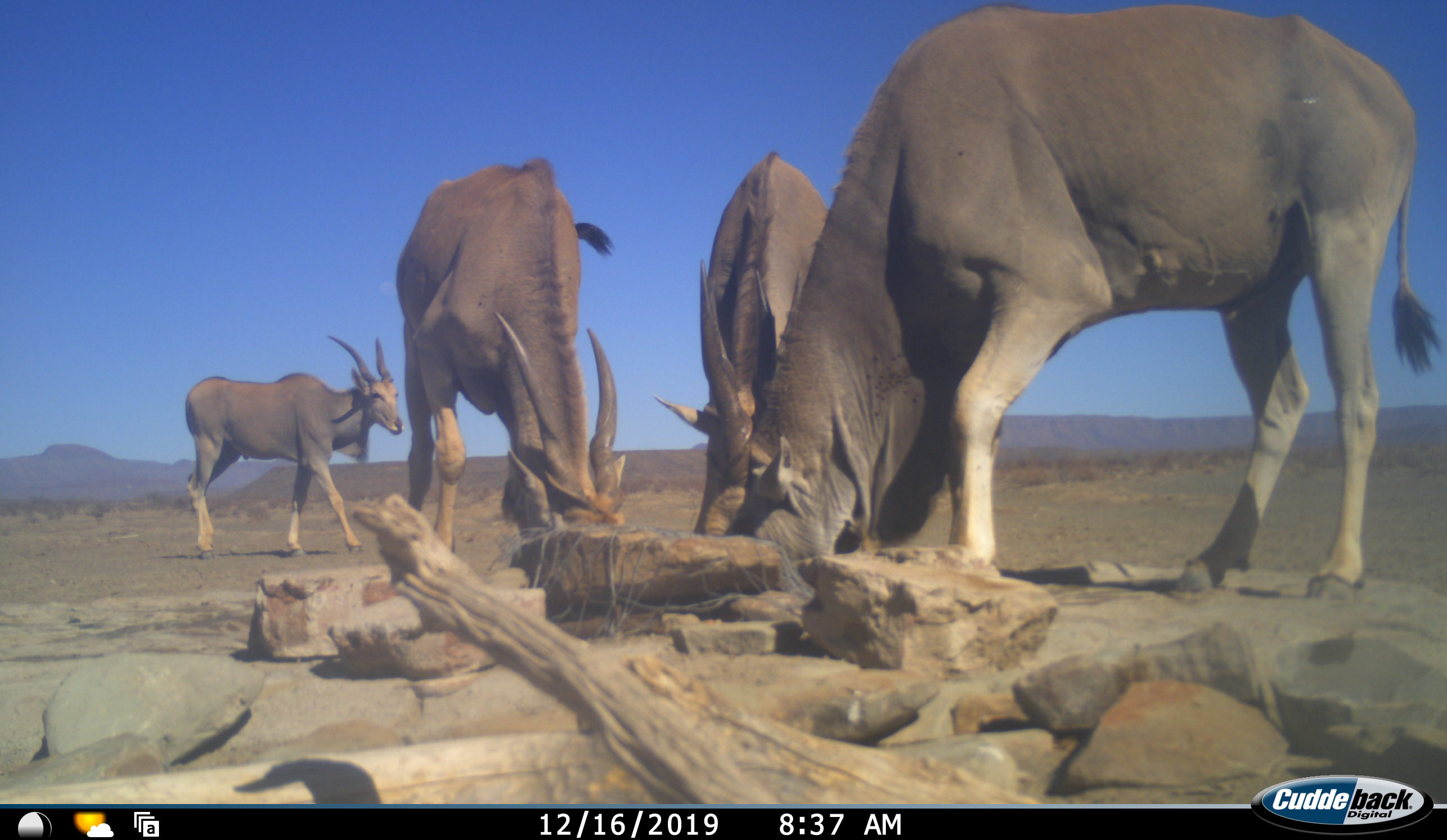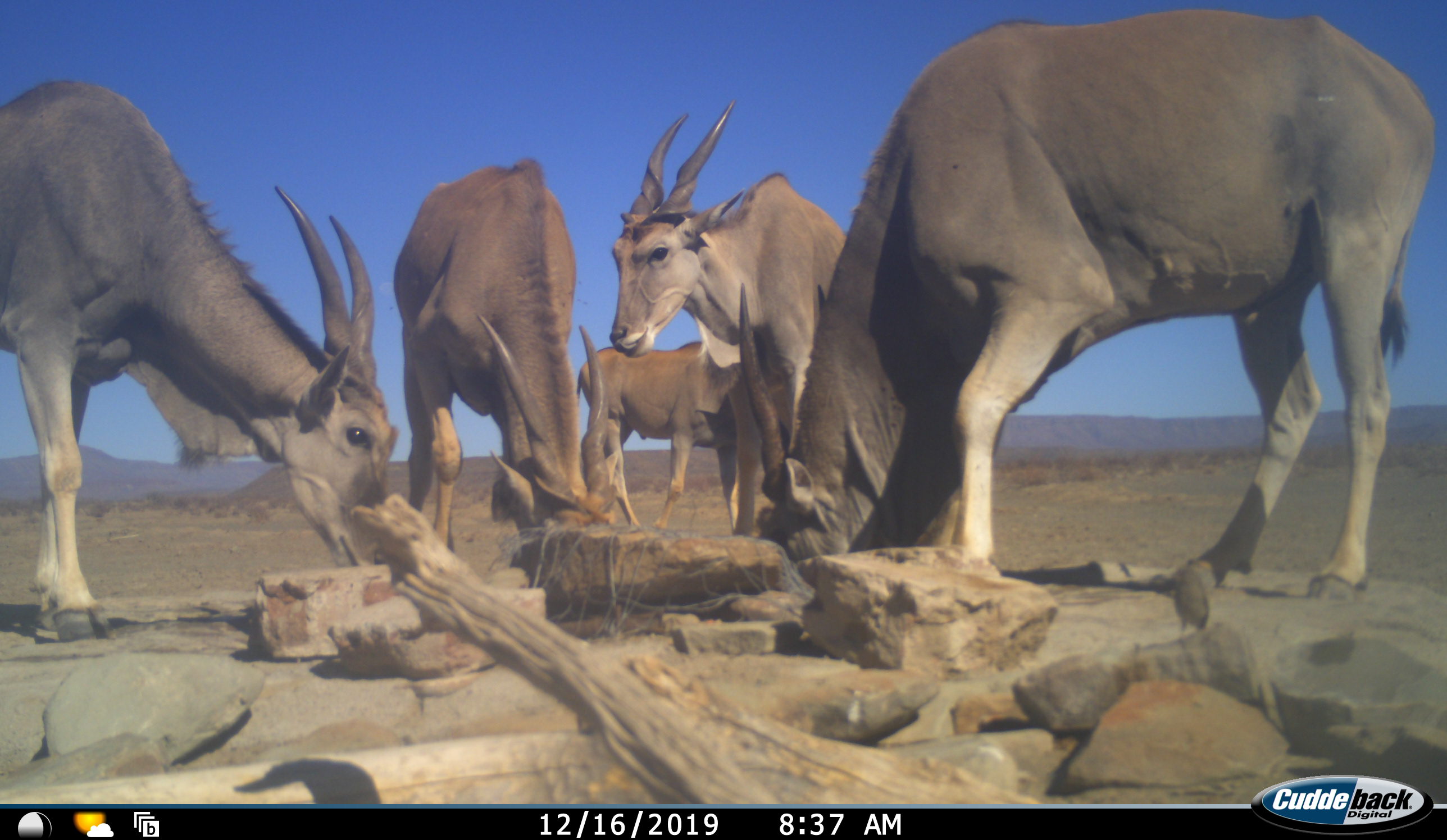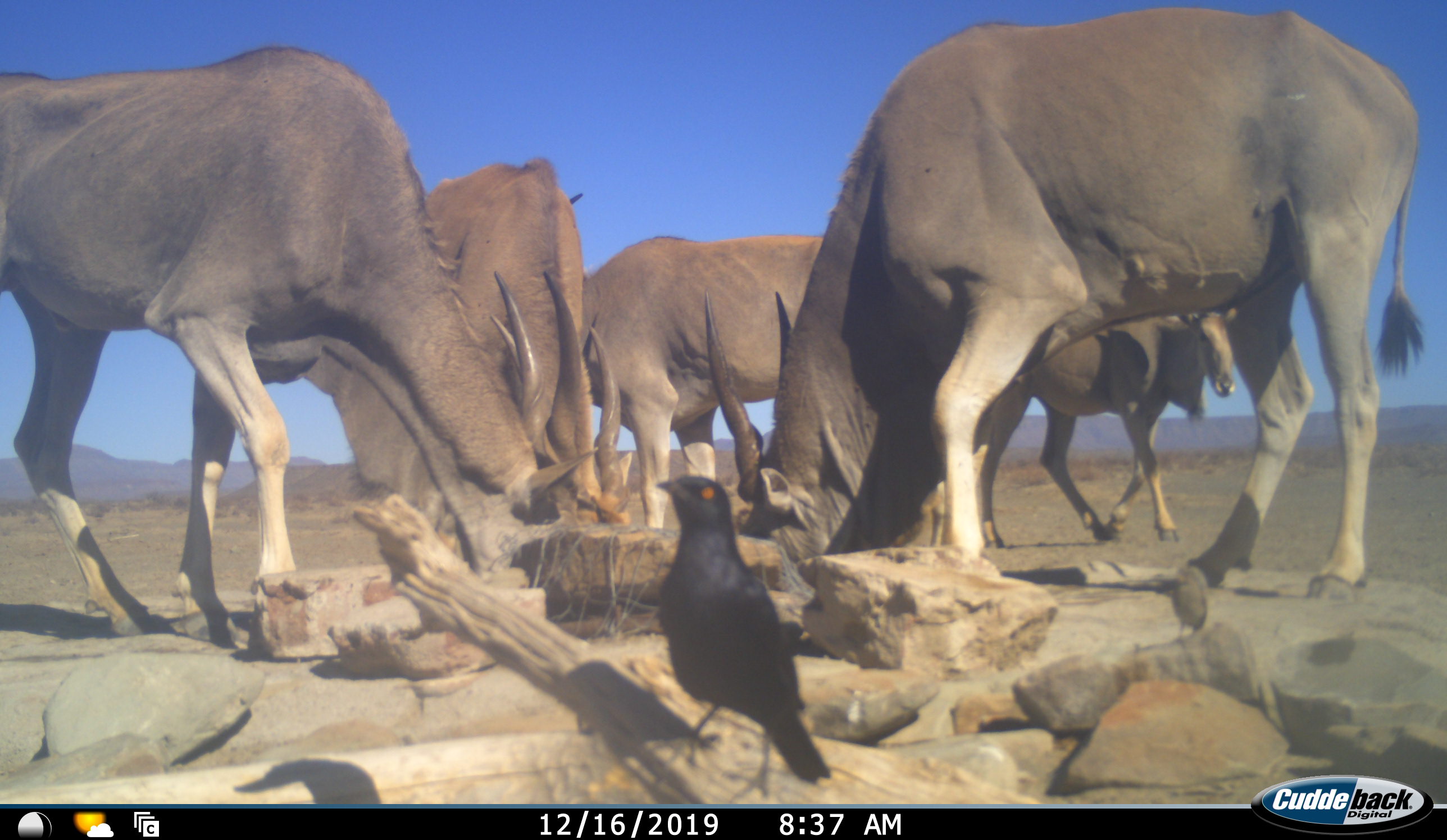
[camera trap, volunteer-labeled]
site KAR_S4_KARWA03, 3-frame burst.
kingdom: Animalia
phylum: Chordata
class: Aves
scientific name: Aves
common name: bird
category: birdother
Birdother (bird) (Aves), count 1. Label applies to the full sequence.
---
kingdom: Animalia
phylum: Chordata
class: Mammalia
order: Artiodactyla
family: Bovidae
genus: Tragelaphus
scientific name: Tragelaphus oryx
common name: eland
Eland (Tragelaphus oryx), count 5. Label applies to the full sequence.